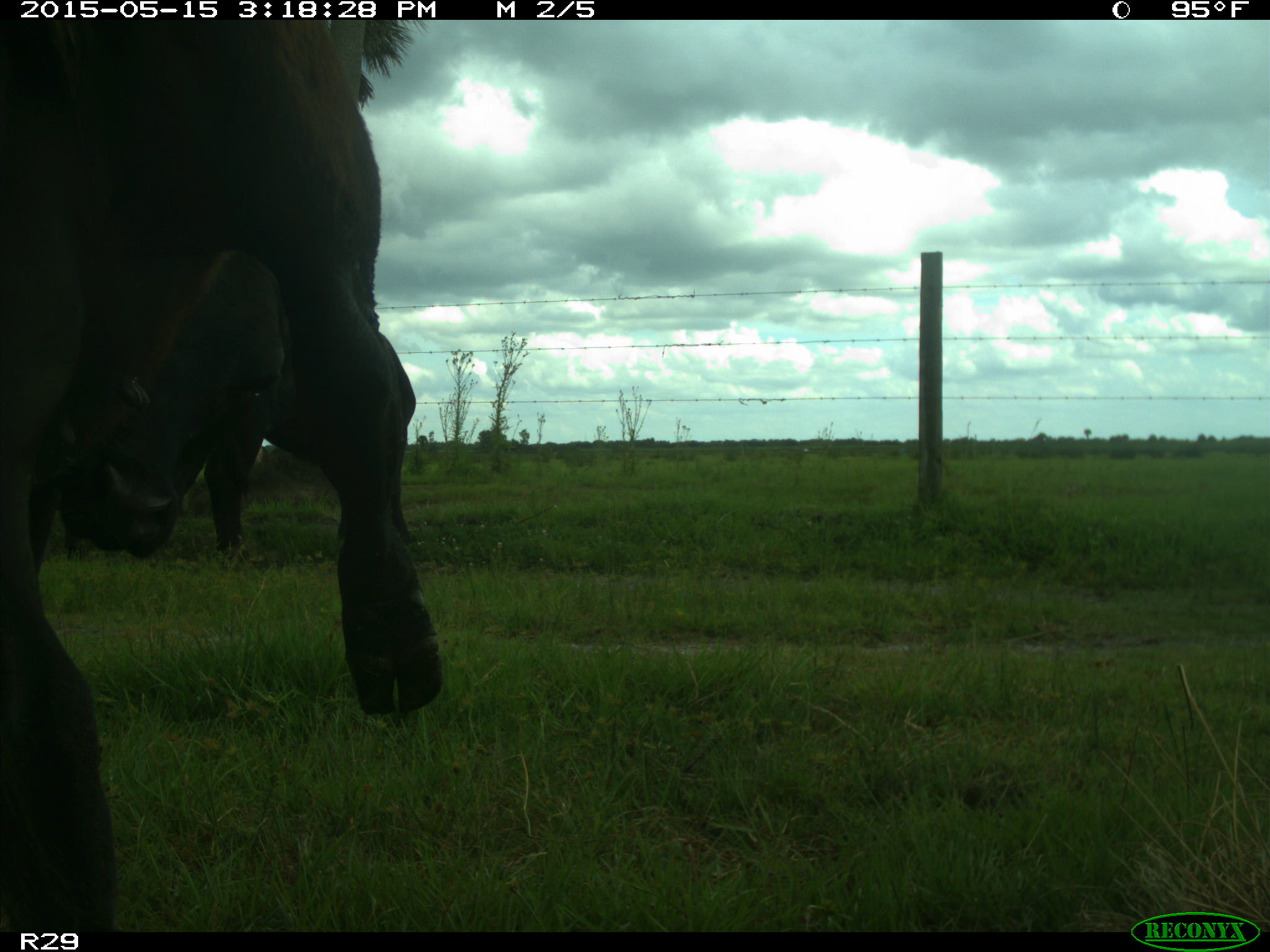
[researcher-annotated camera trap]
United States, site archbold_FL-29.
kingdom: Animalia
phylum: Chordata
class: Mammalia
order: Artiodactyla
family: Bovidae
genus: Bos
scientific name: Bos taurus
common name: domestic cow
Bos taurus (domestic cow).